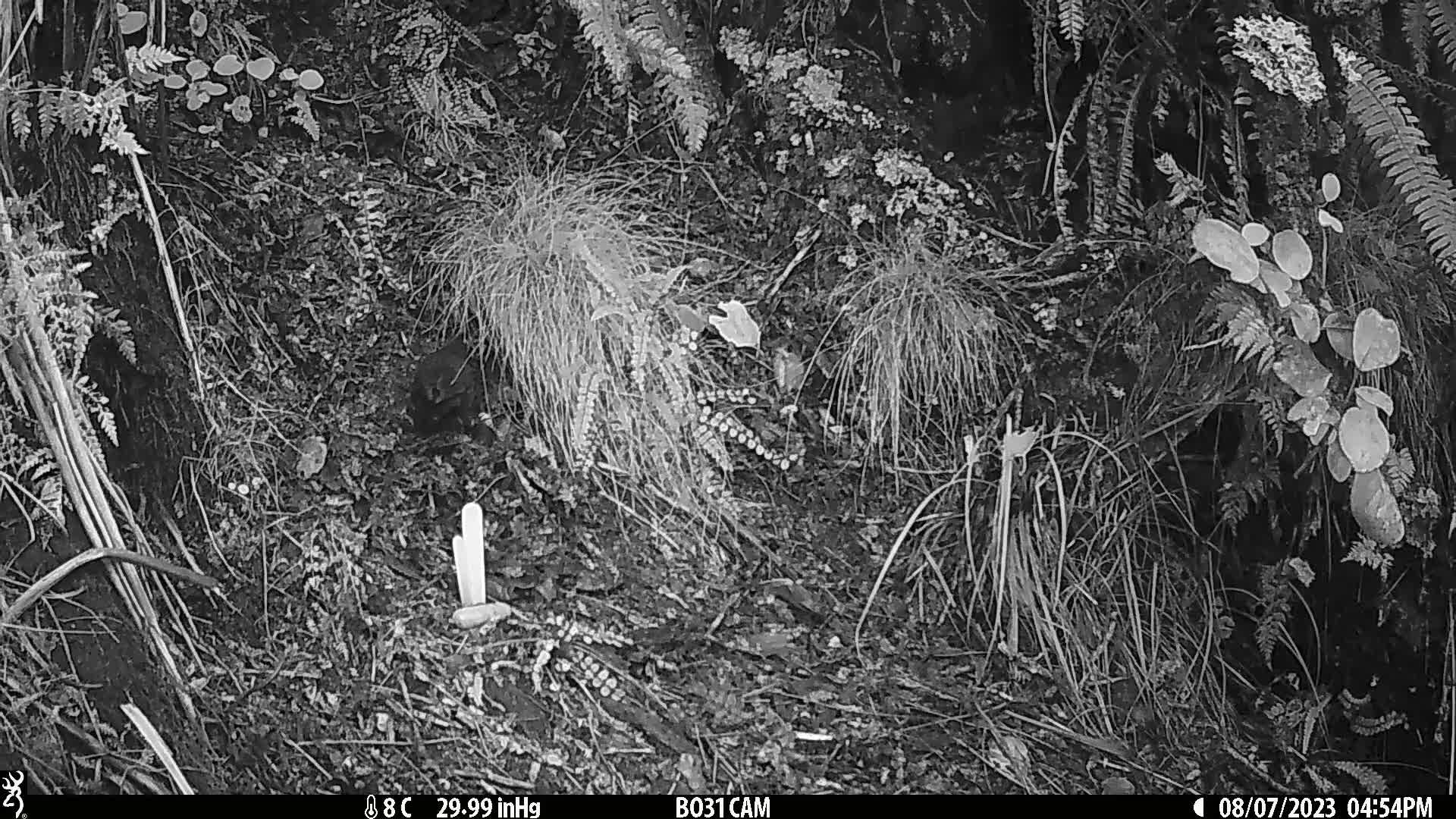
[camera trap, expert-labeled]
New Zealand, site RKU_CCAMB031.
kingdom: Animalia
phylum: Chordata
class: Aves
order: Passeriformes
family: Turdidae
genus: Turdus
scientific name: Turdus merula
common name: eurasian blackbird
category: blackbird